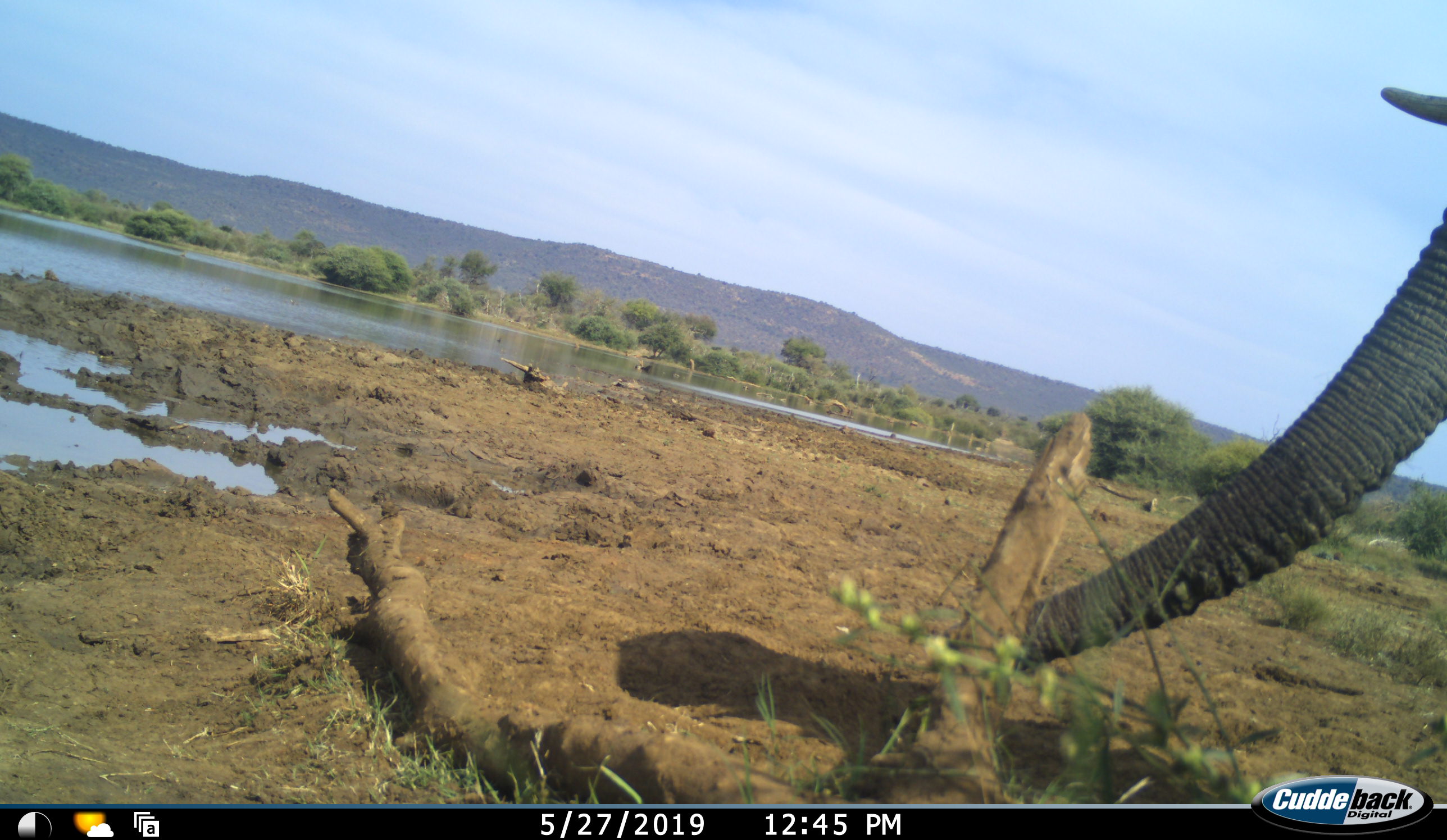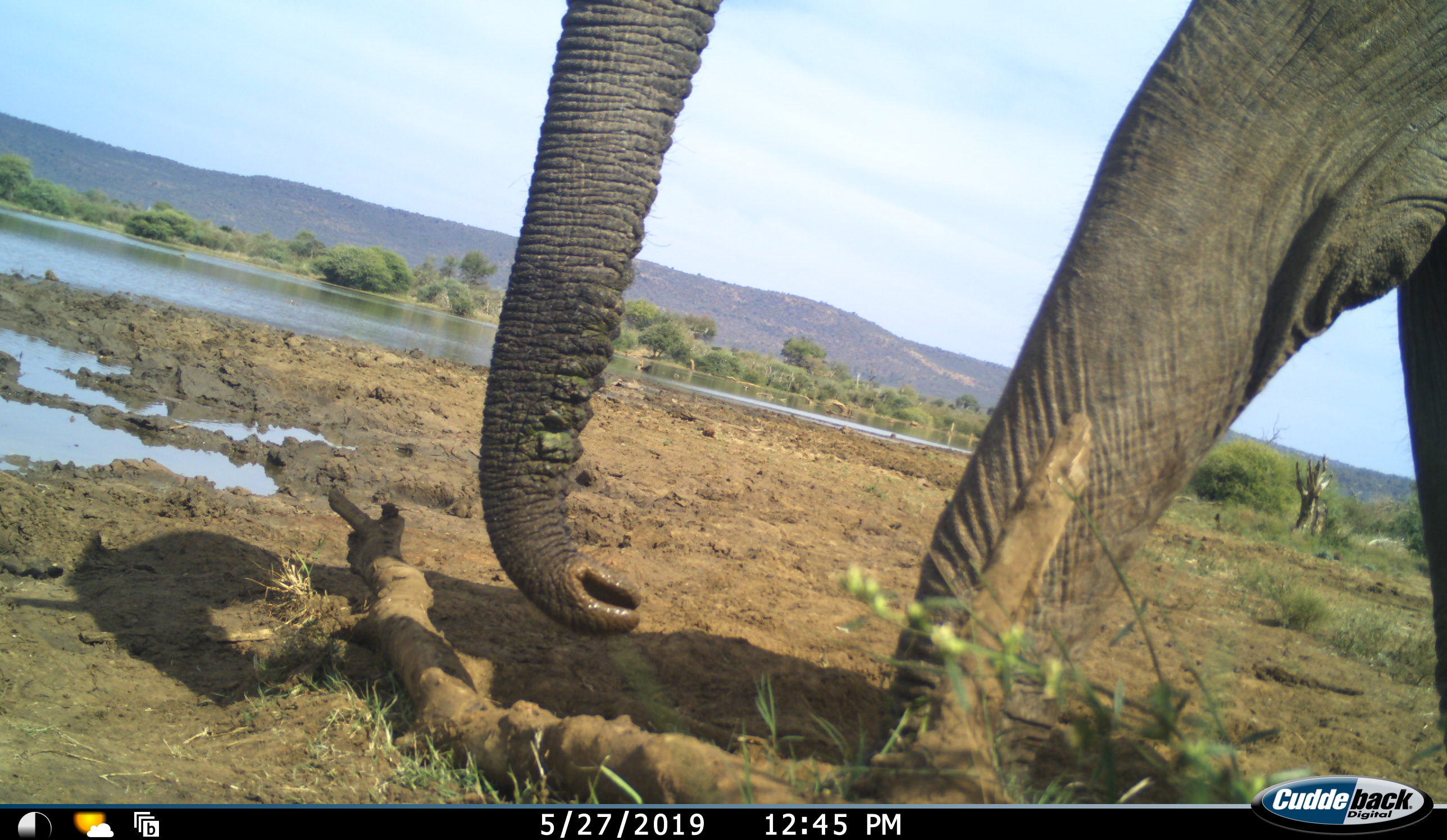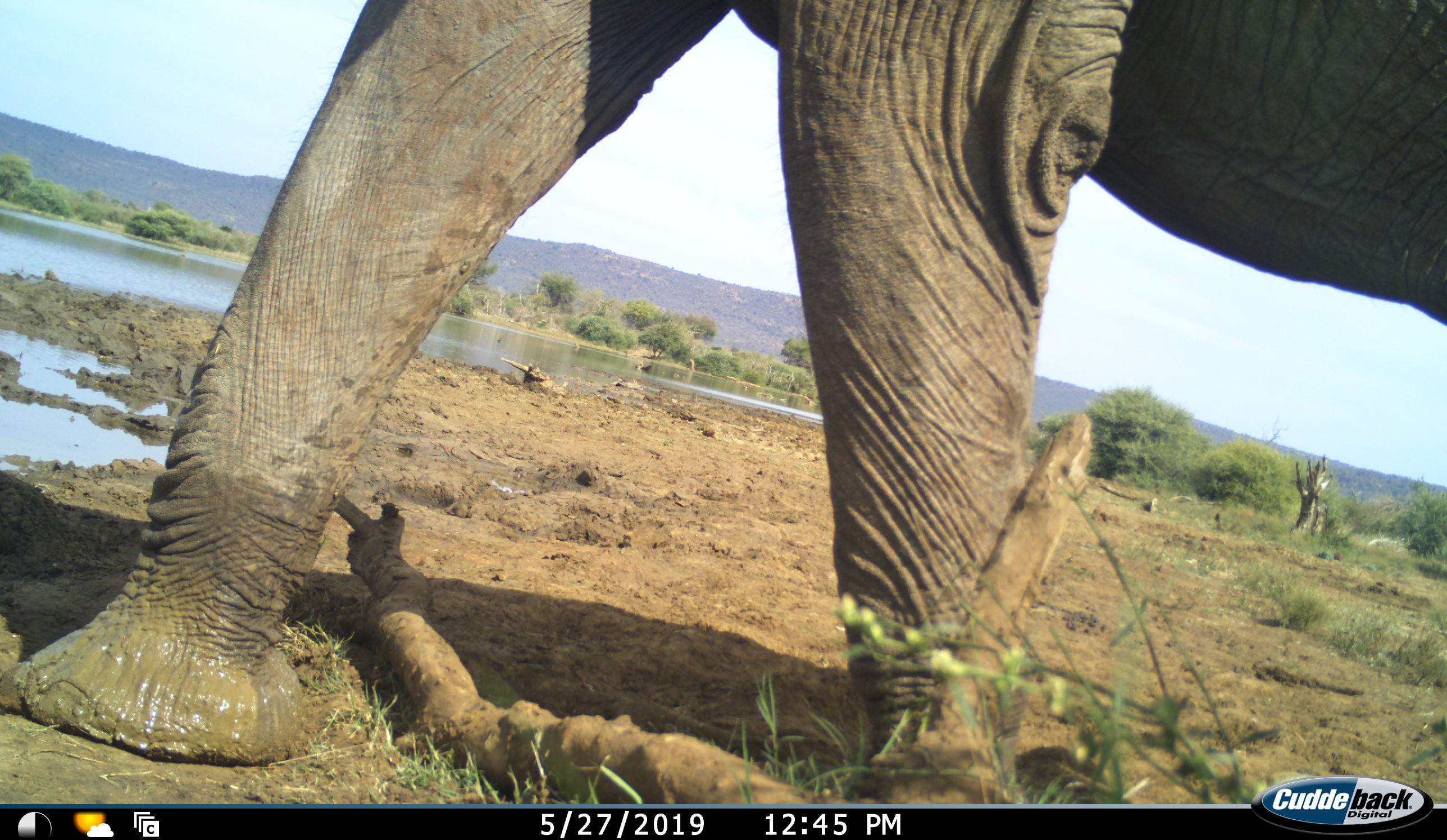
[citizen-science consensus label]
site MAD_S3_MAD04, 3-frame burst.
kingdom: Animalia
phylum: Chordata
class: Mammalia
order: Proboscidea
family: Elephantidae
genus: Loxodonta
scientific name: Loxodonta africana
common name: african bush elephant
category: elephant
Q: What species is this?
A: Elephant (african bush elephant) (Loxodonta africana).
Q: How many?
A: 1.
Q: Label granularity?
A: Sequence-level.